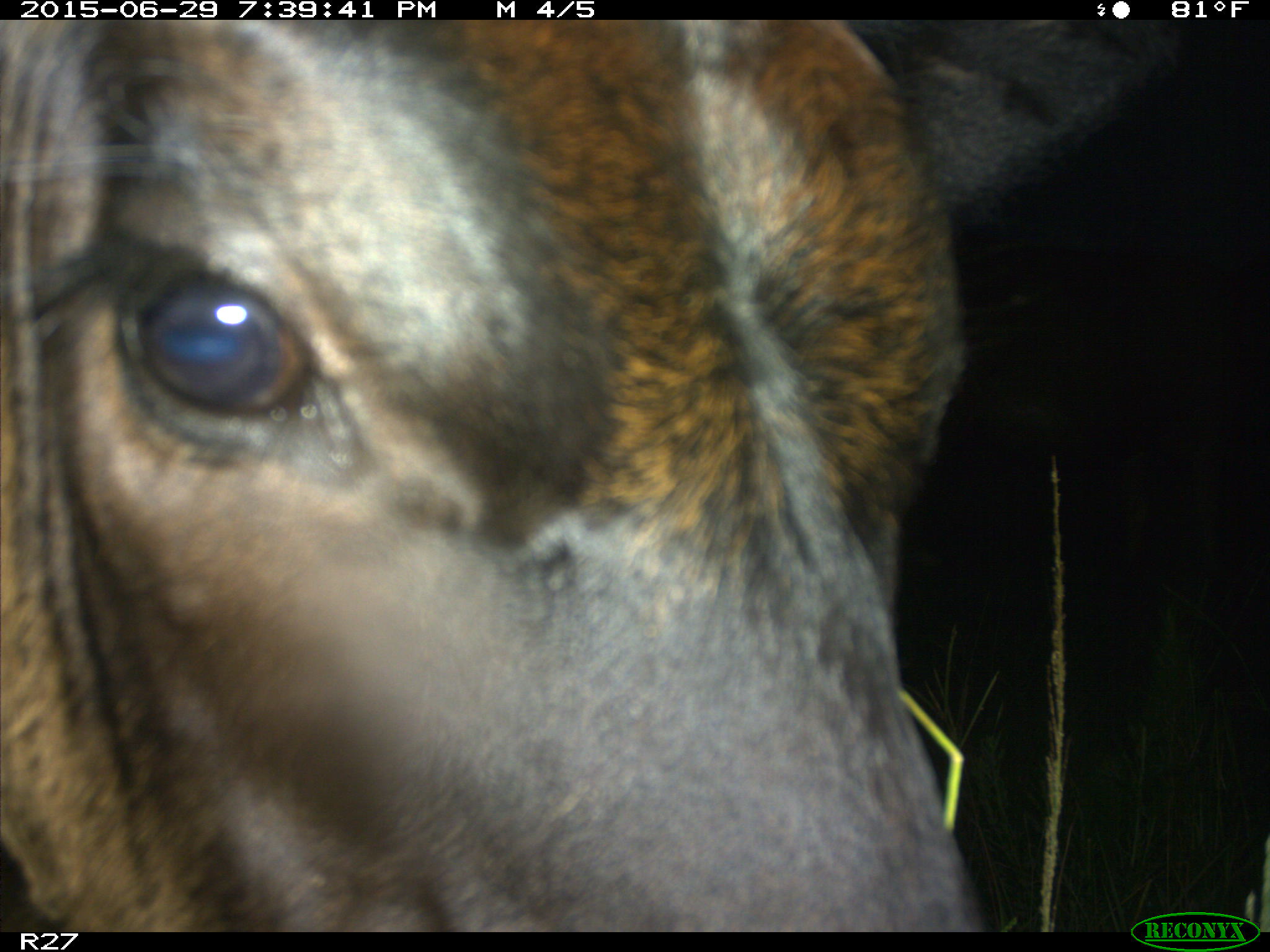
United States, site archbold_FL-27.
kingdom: Animalia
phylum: Chordata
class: Mammalia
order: Artiodactyla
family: Bovidae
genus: Bos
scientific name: Bos taurus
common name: domestic cow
Bos taurus (domestic cow).